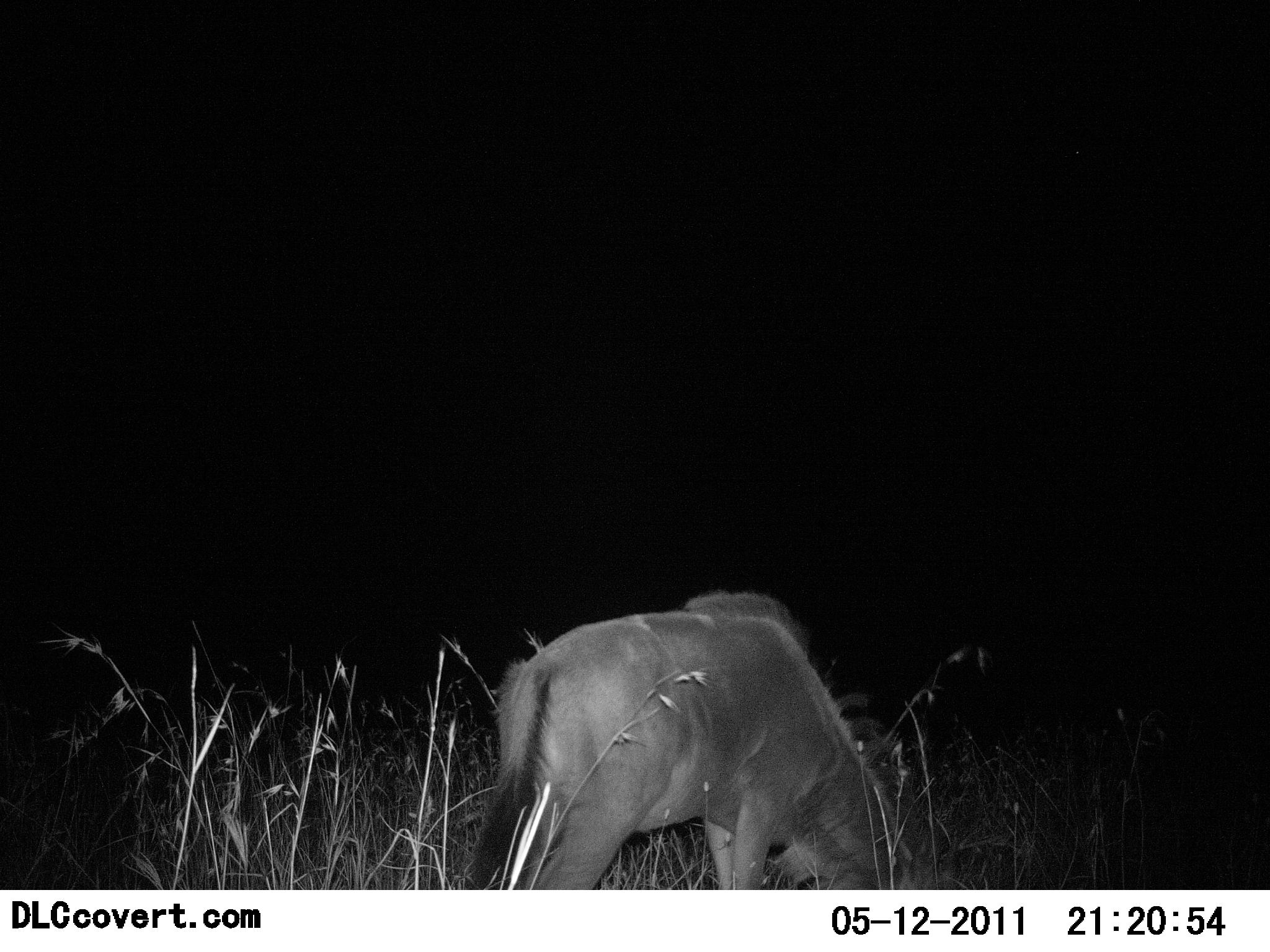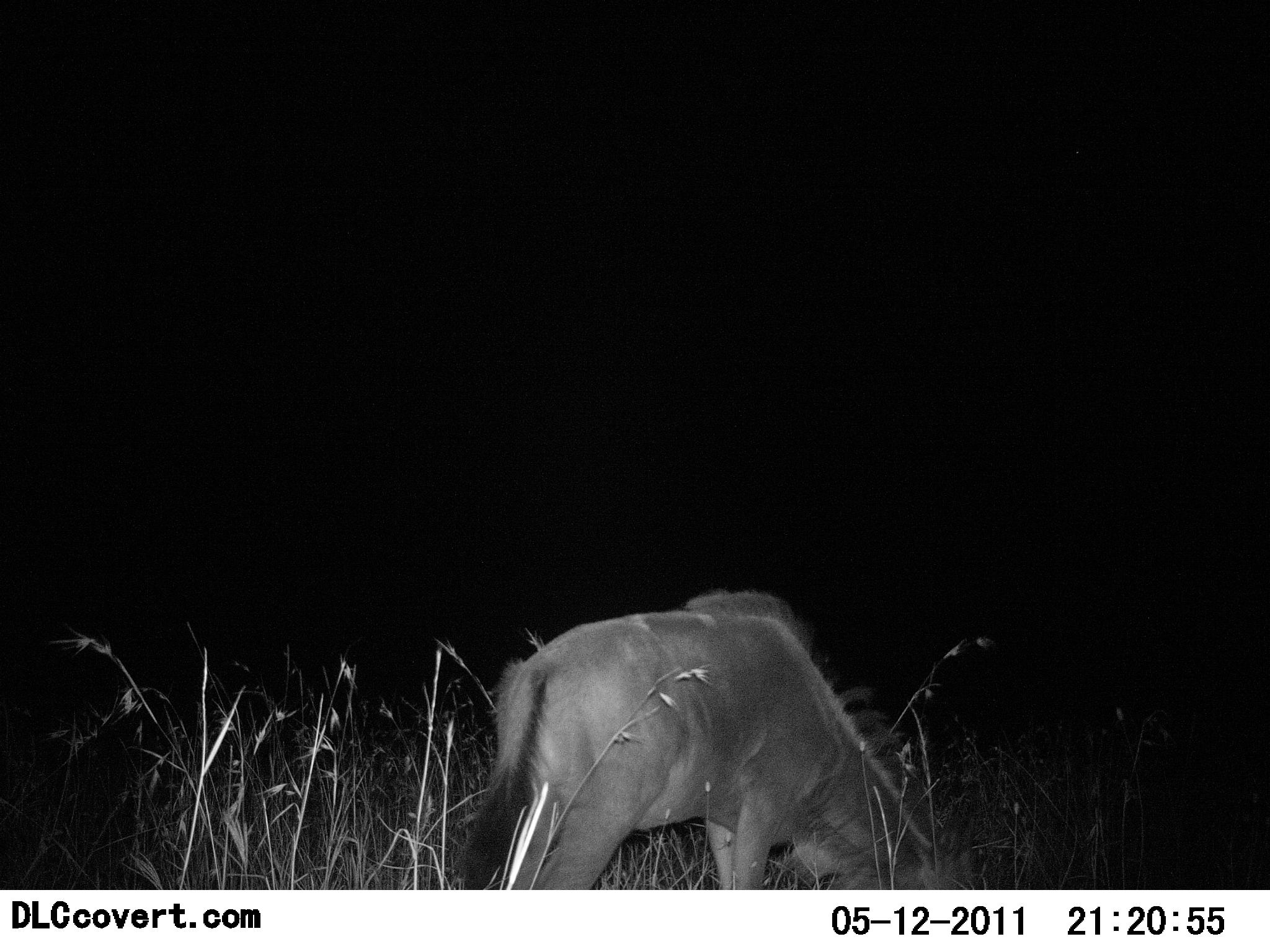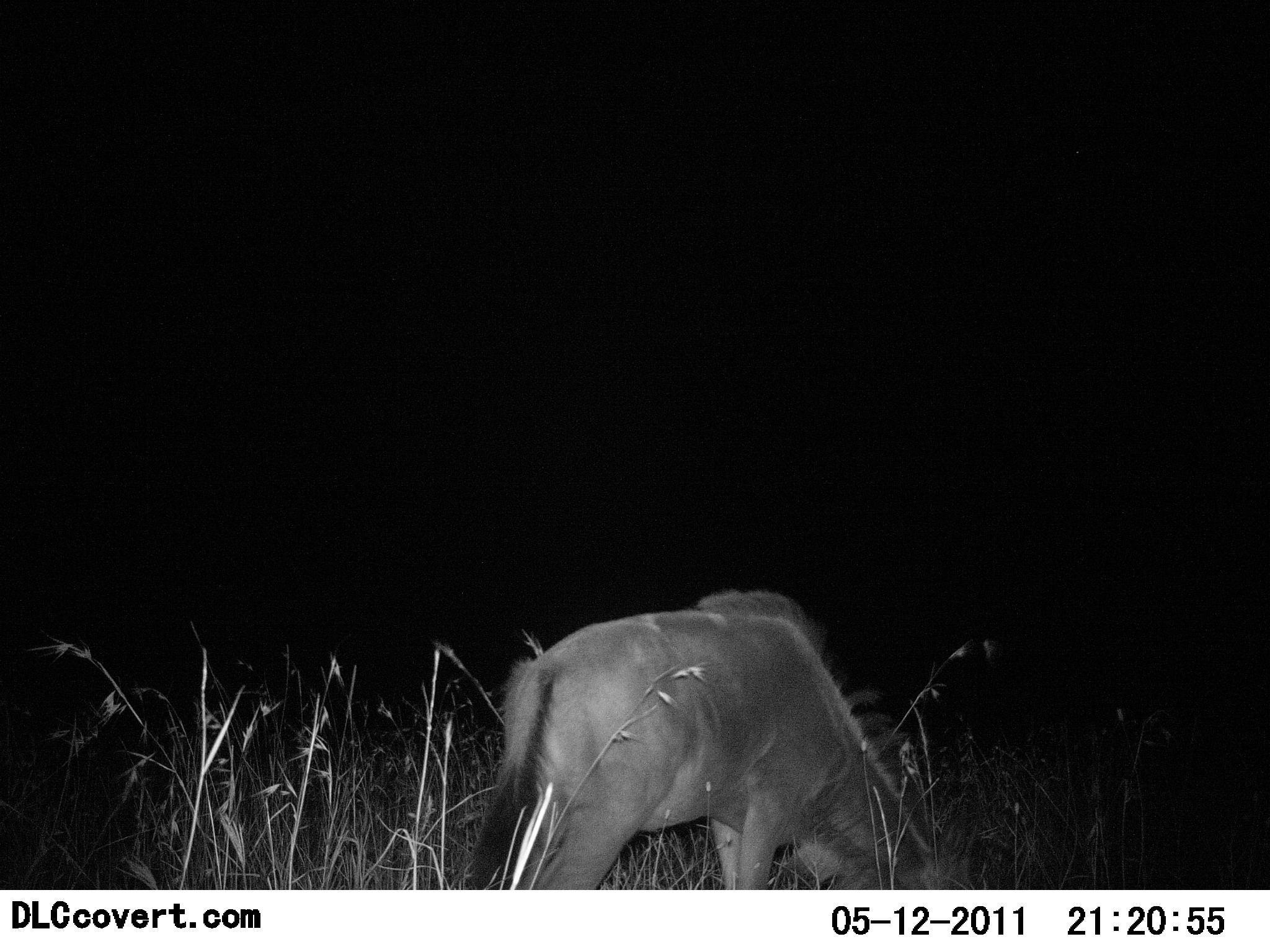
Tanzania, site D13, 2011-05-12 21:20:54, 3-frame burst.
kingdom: Animalia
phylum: Chordata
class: Mammalia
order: Artiodactyla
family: Bovidae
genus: Connochaetes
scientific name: Connochaetes taurinus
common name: blue wildebeest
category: wildebeest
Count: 1.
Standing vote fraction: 0%.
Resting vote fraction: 0%.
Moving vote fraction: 0%.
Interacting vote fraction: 0%.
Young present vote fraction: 9%.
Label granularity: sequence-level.